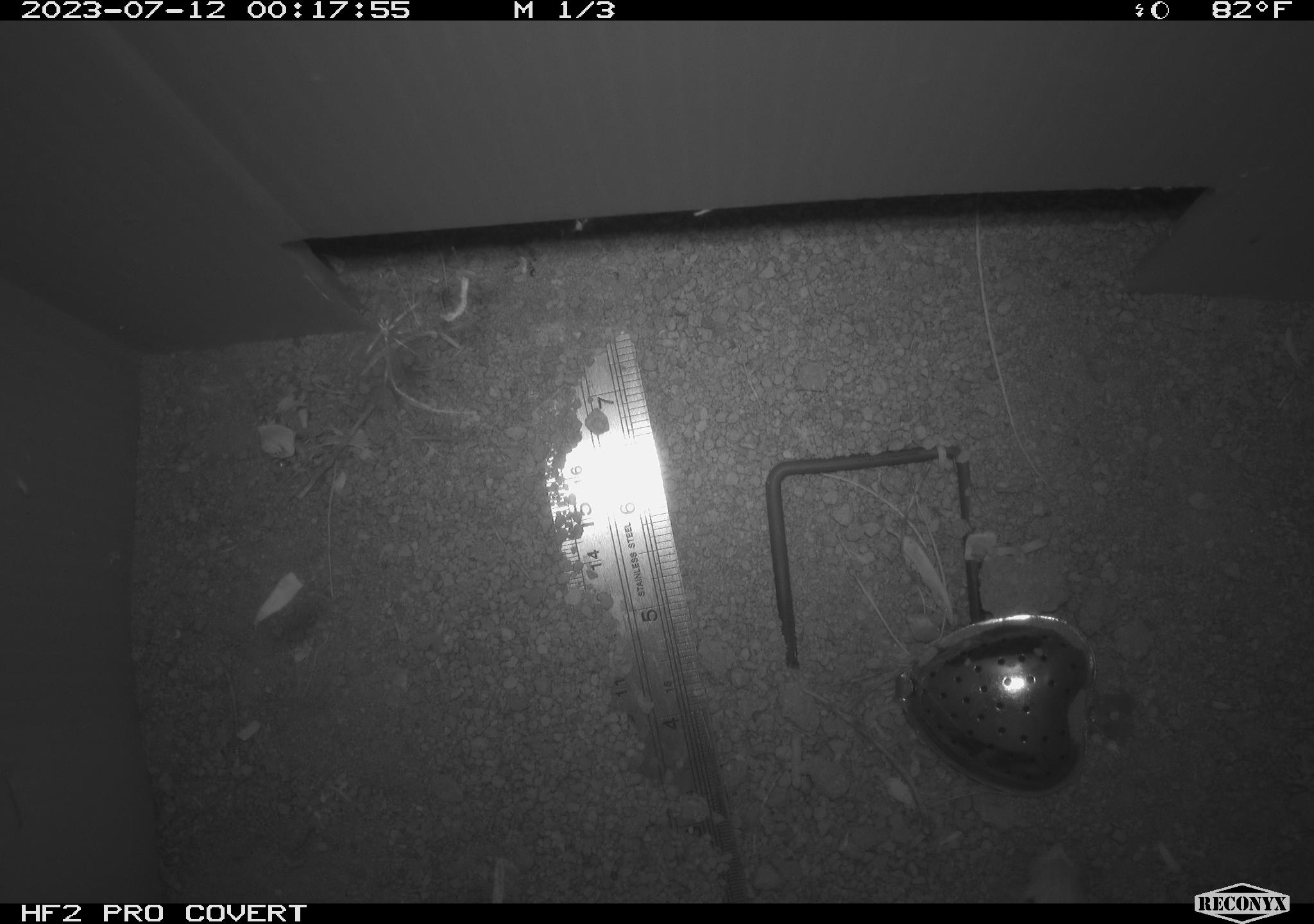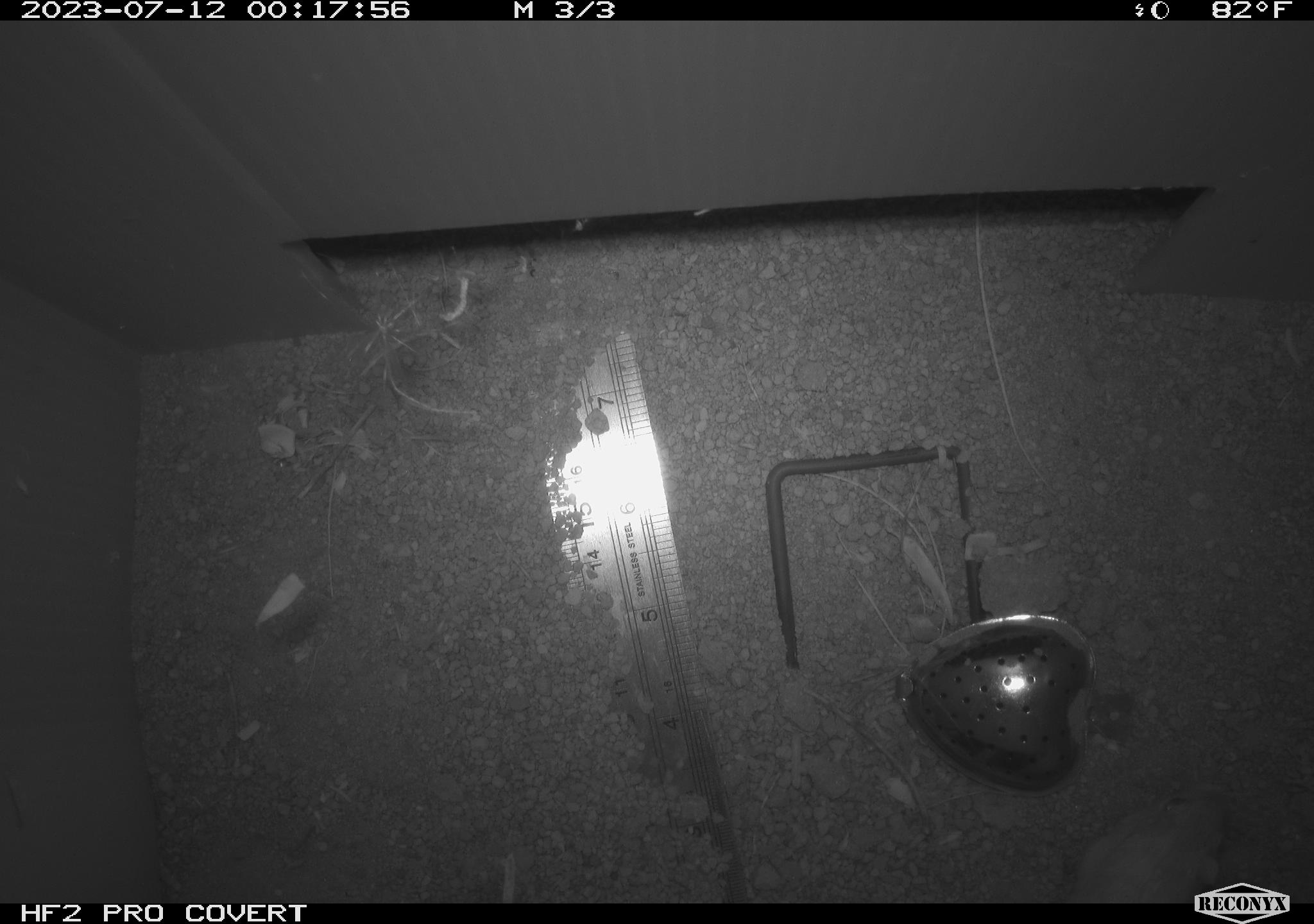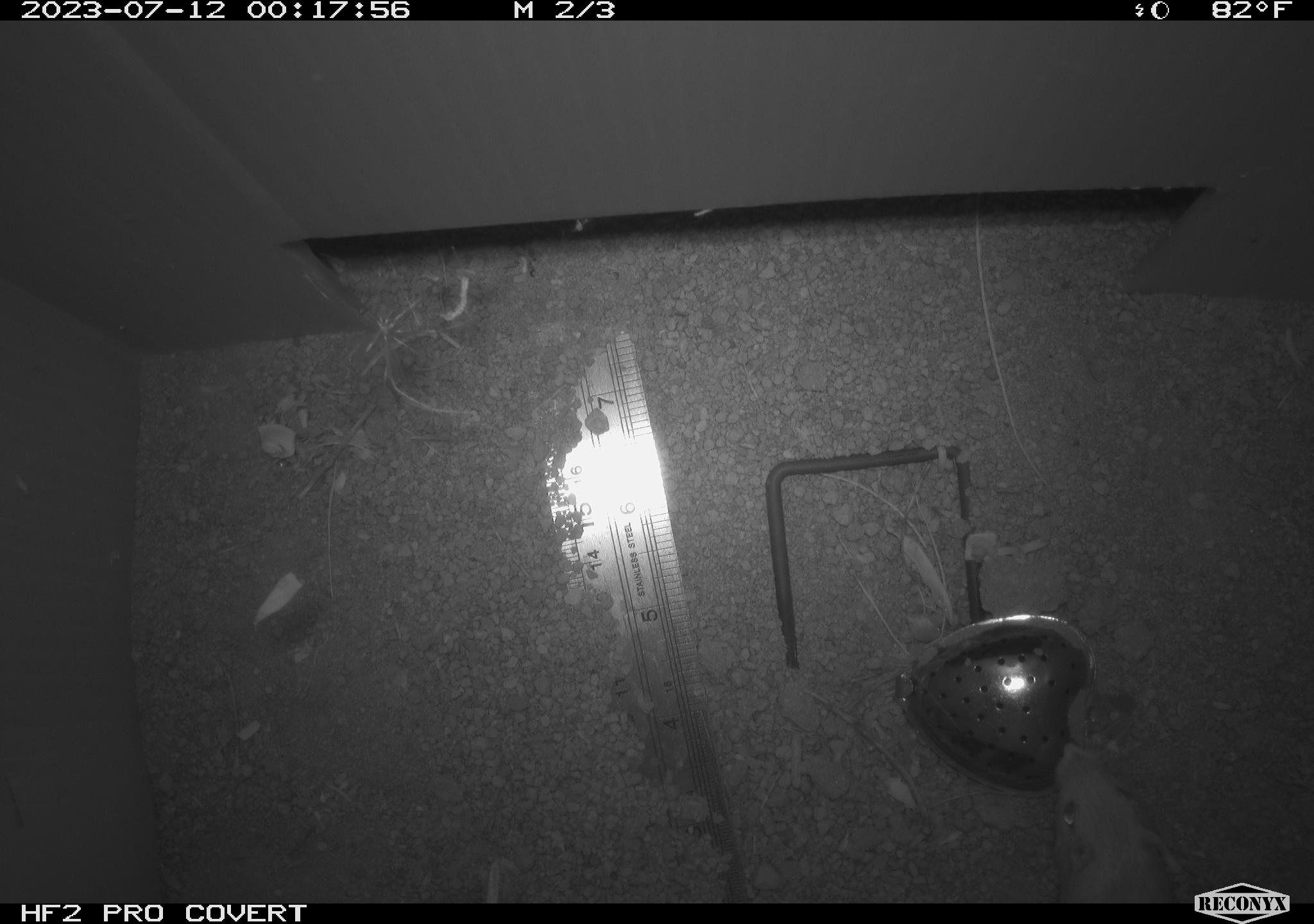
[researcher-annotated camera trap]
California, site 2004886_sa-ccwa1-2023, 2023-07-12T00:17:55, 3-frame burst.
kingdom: Animalia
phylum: Chordata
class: Mammalia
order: Rodentia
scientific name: Rodentia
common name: rodent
Rodent (Rodentia).